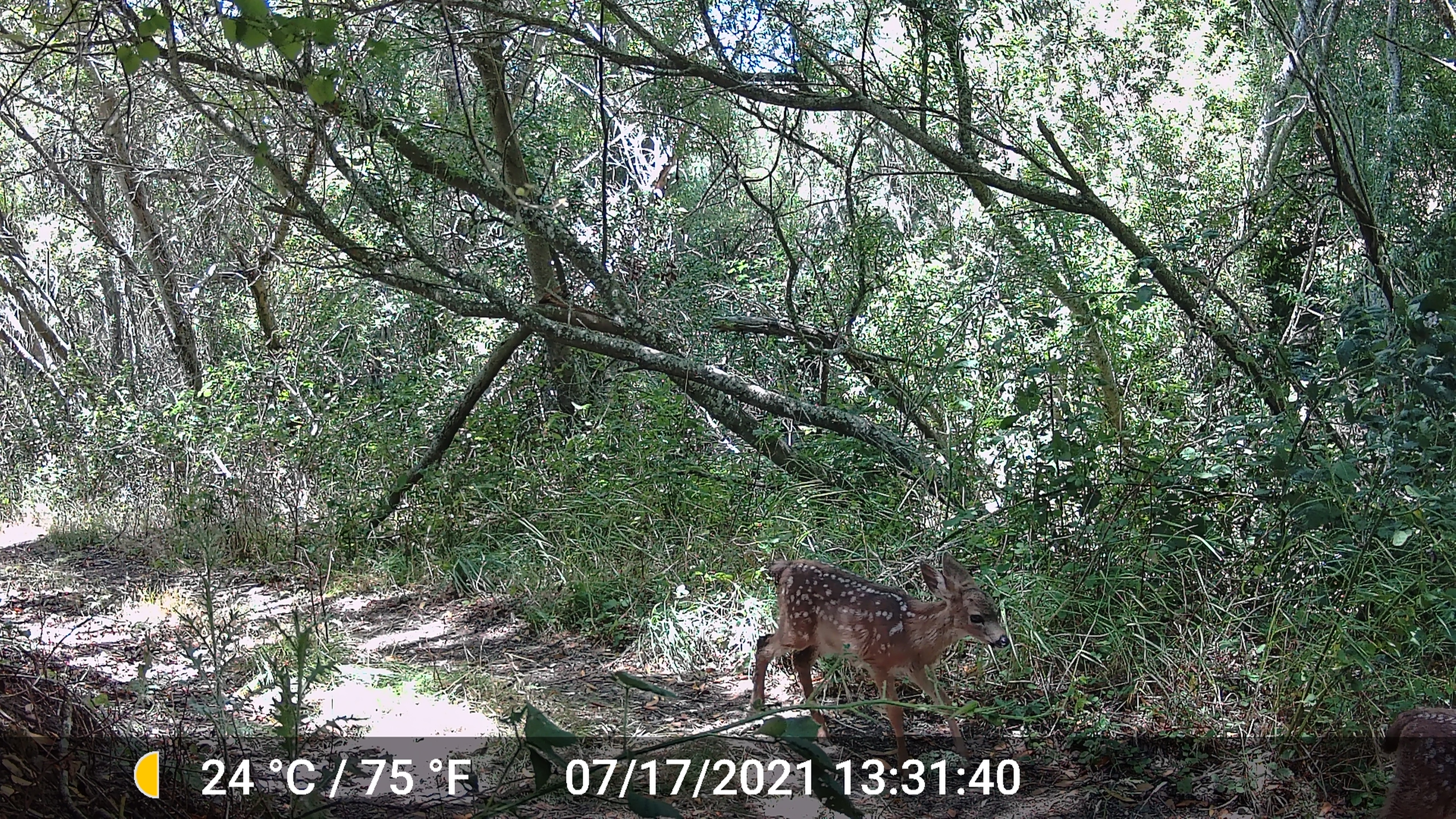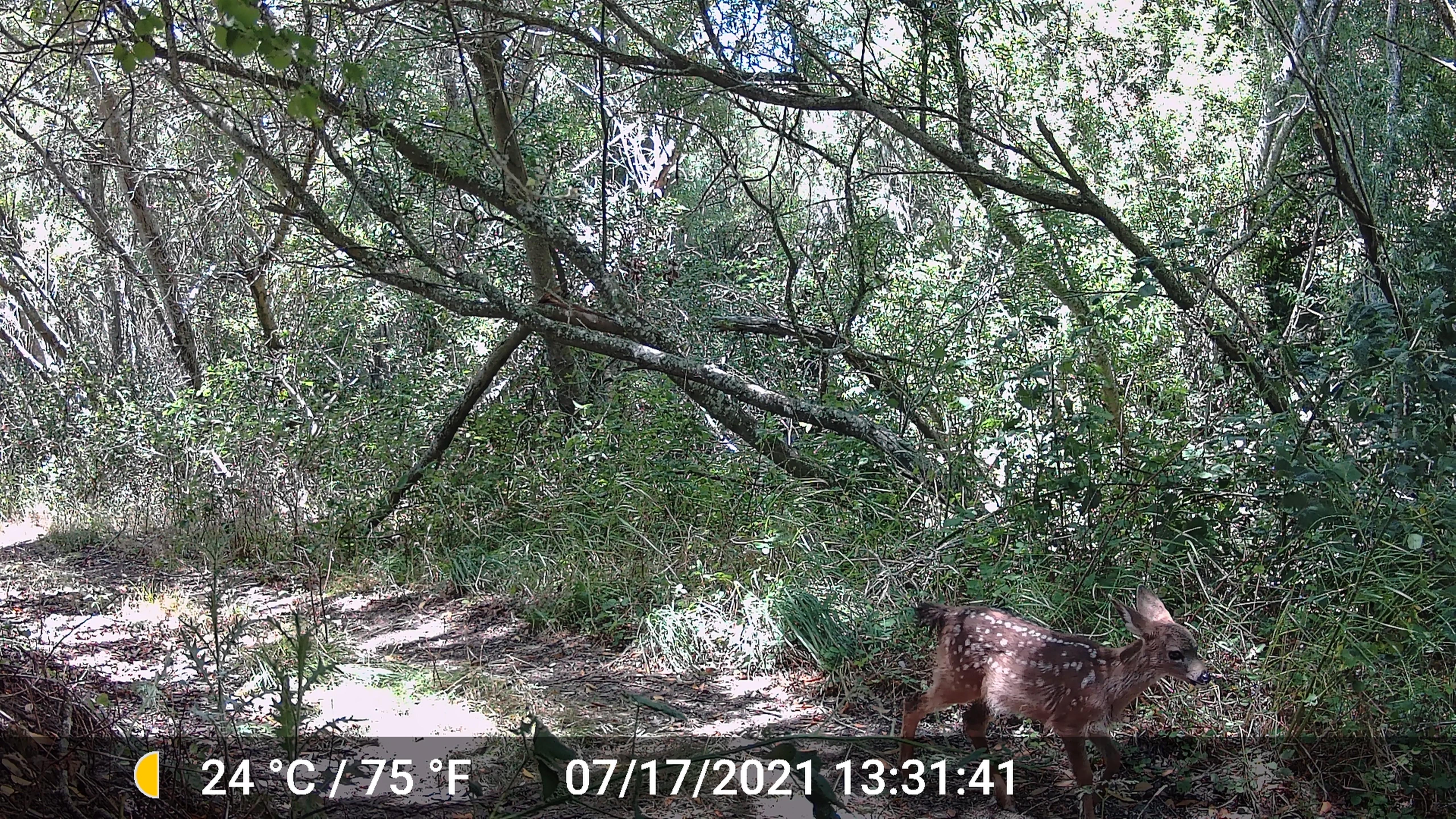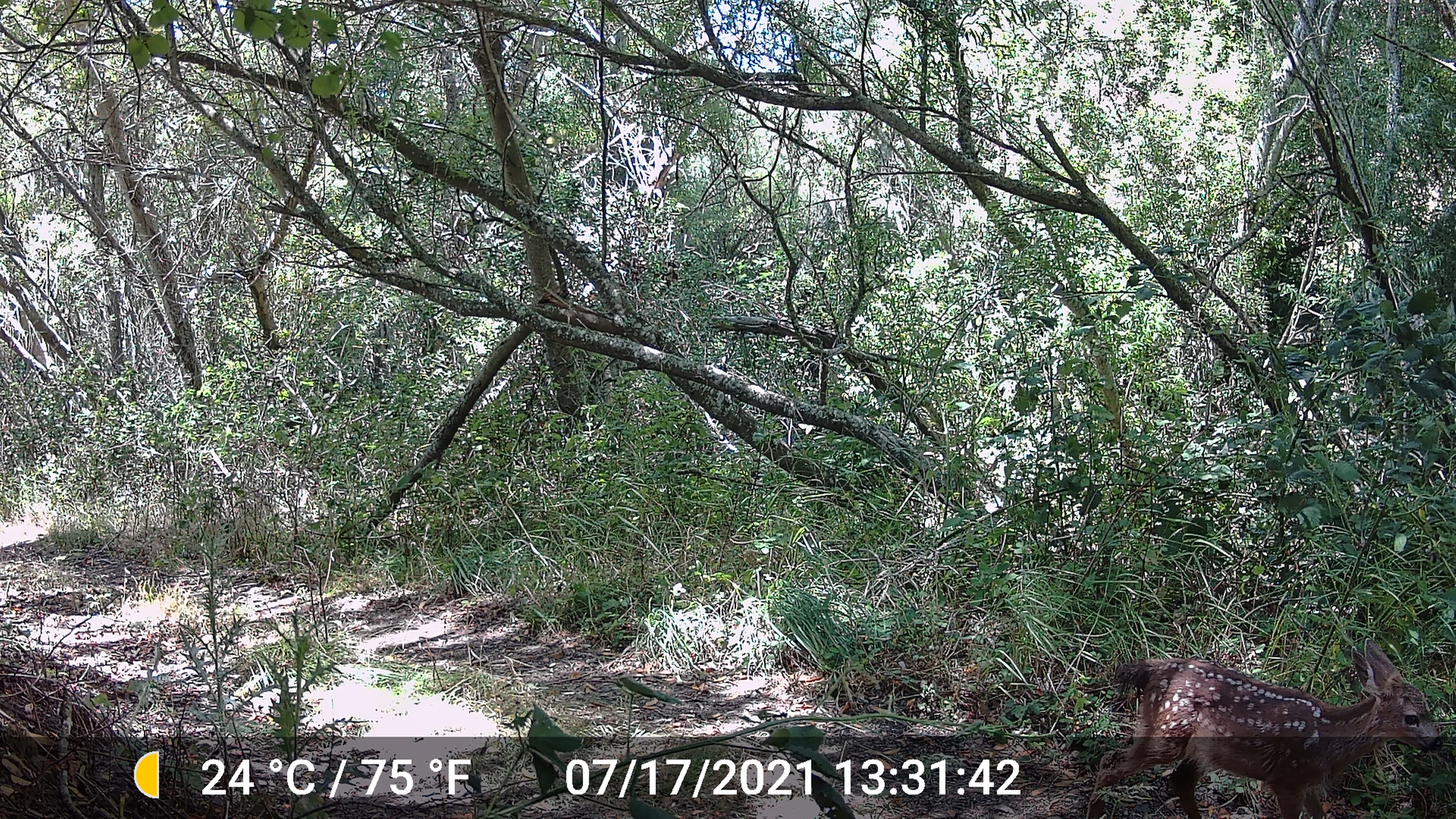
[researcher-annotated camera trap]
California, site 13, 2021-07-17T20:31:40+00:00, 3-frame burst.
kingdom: Animalia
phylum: Chordata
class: Mammalia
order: Artiodactyla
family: Cervidae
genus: Odocoileus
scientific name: Odocoileus hemionus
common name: mule deer